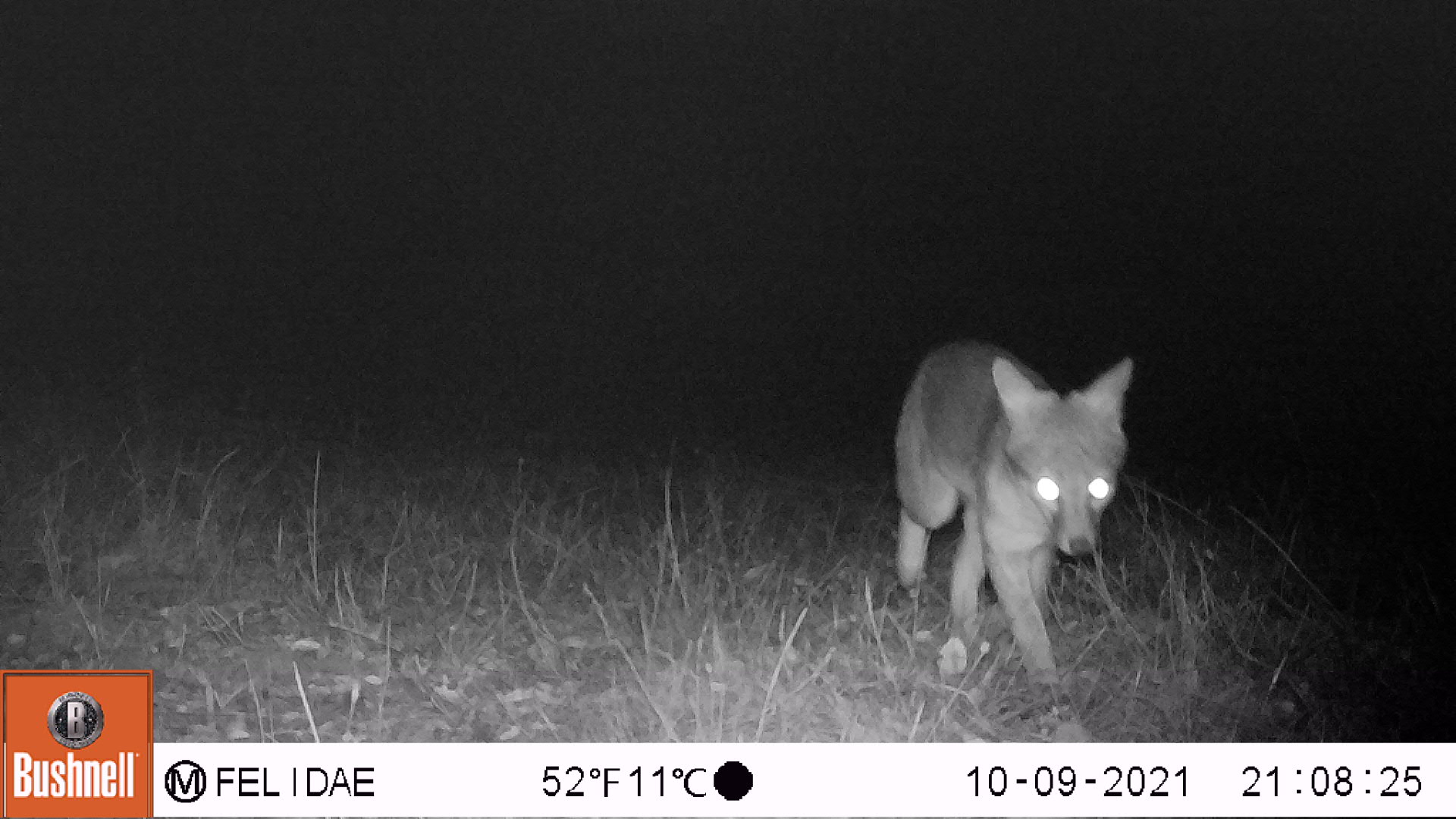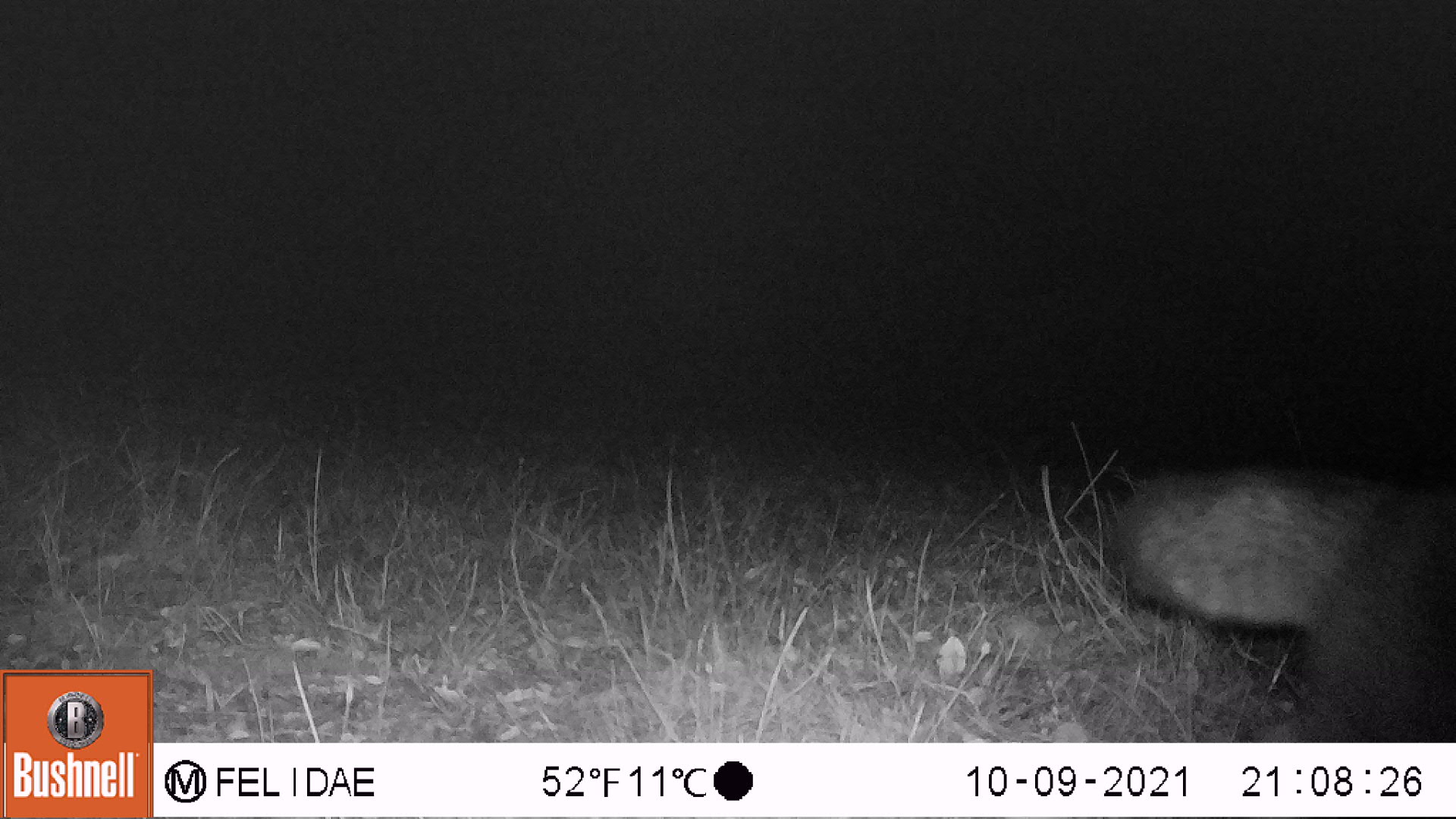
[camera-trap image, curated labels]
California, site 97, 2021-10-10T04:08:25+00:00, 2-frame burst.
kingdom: Animalia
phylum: Chordata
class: Mammalia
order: Carnivora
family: Canidae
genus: Urocyon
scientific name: Urocyon cinereoargenteus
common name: gray fox